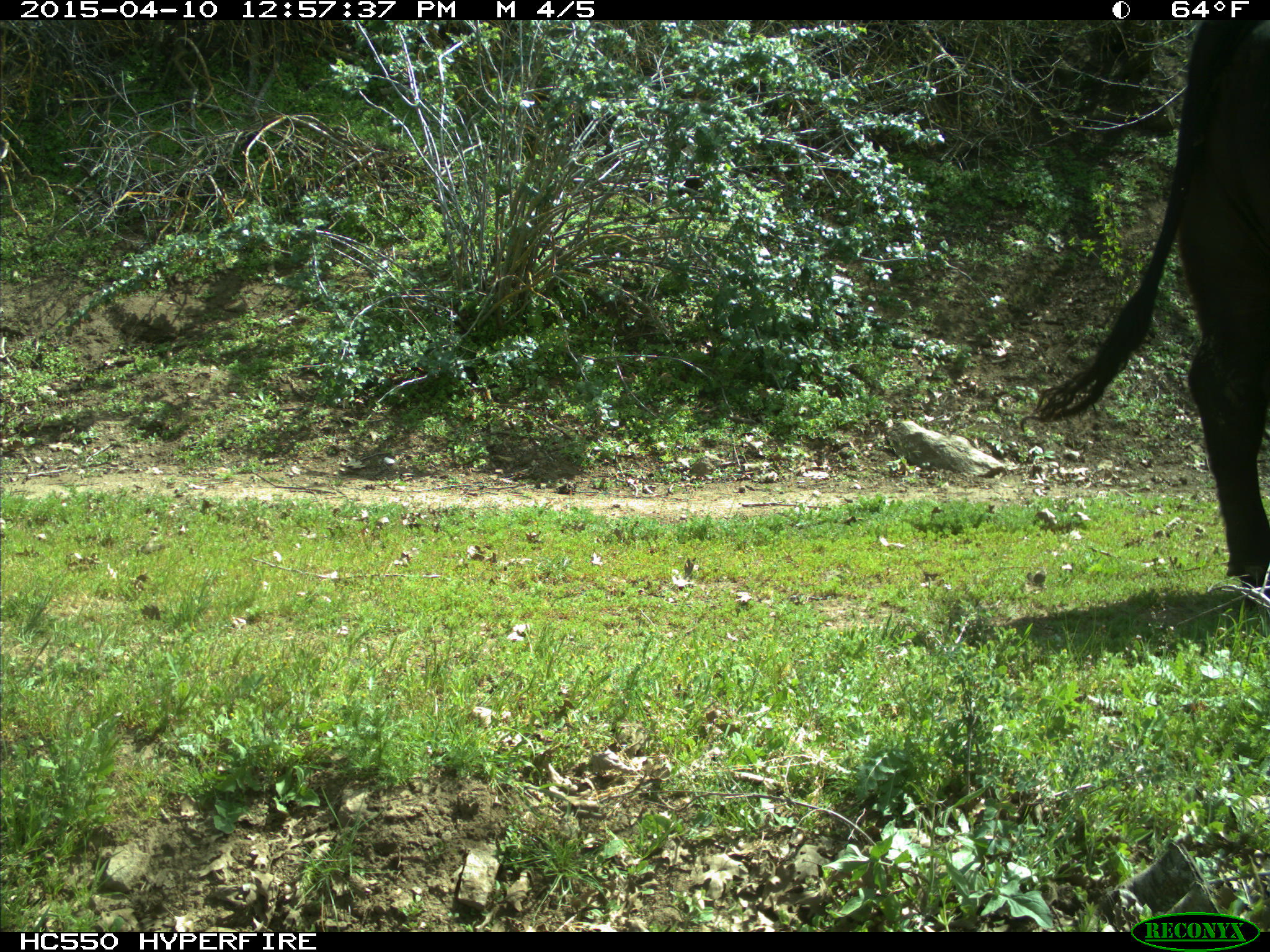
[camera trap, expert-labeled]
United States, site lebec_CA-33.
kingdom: Animalia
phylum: Chordata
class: Mammalia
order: Artiodactyla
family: Bovidae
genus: Bos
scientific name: Bos taurus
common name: domestic cow